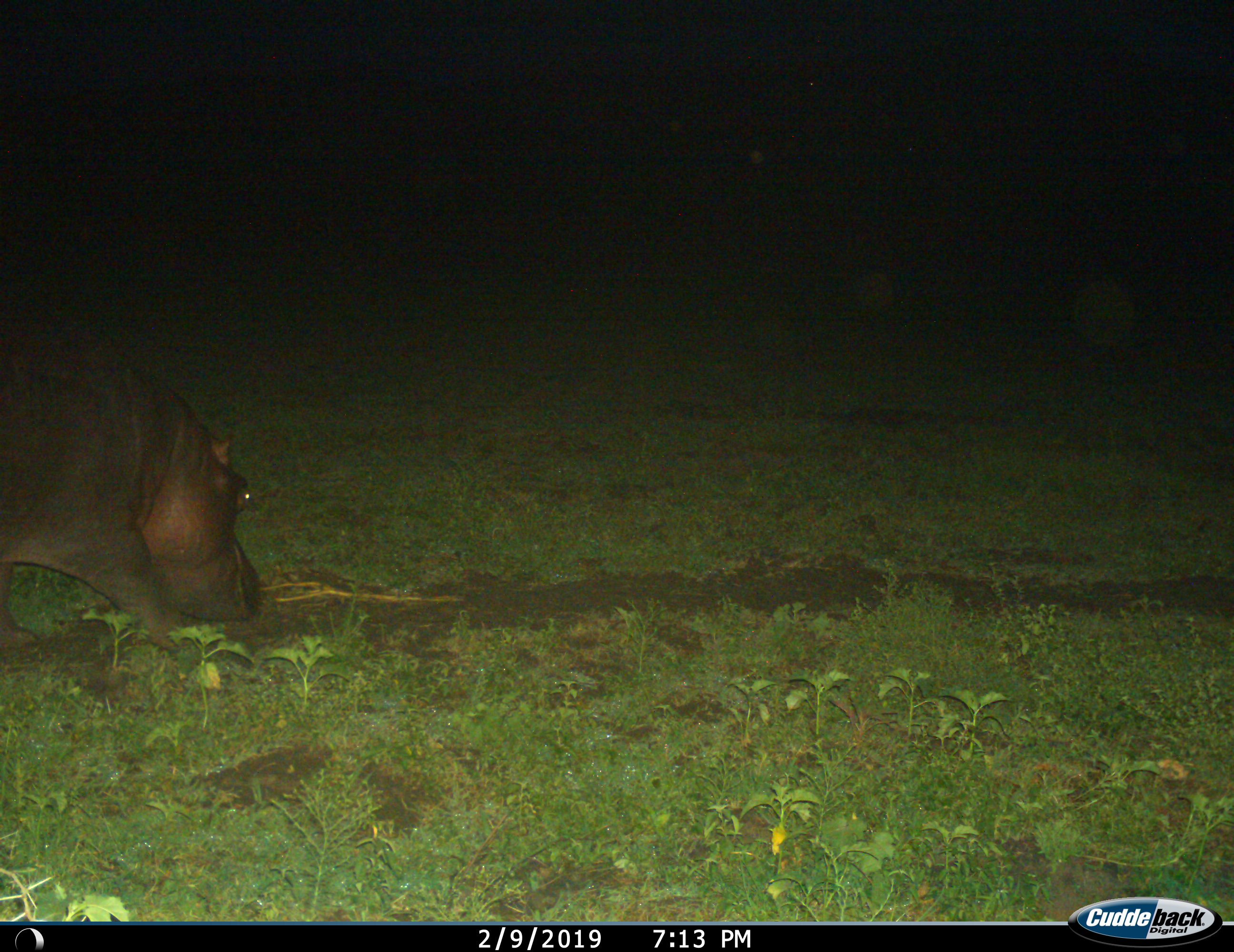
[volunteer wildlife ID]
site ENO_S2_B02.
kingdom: Animalia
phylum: Chordata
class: Mammalia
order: Artiodactyla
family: Hippopotamidae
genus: Hippopotamus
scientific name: Hippopotamus amphibius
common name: hippopotamus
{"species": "hippopotamus (Hippopotamus amphibius)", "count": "1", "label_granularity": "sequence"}